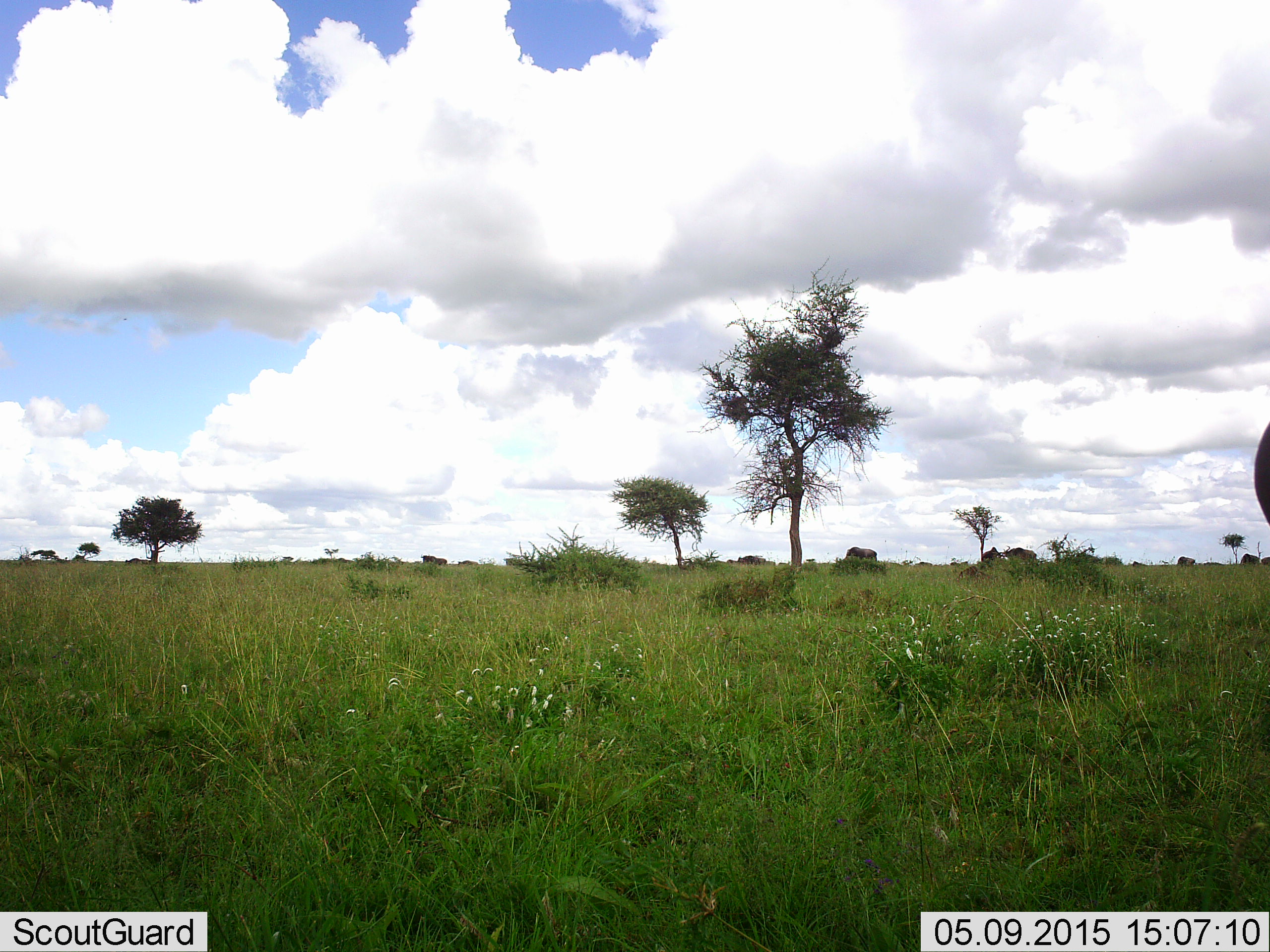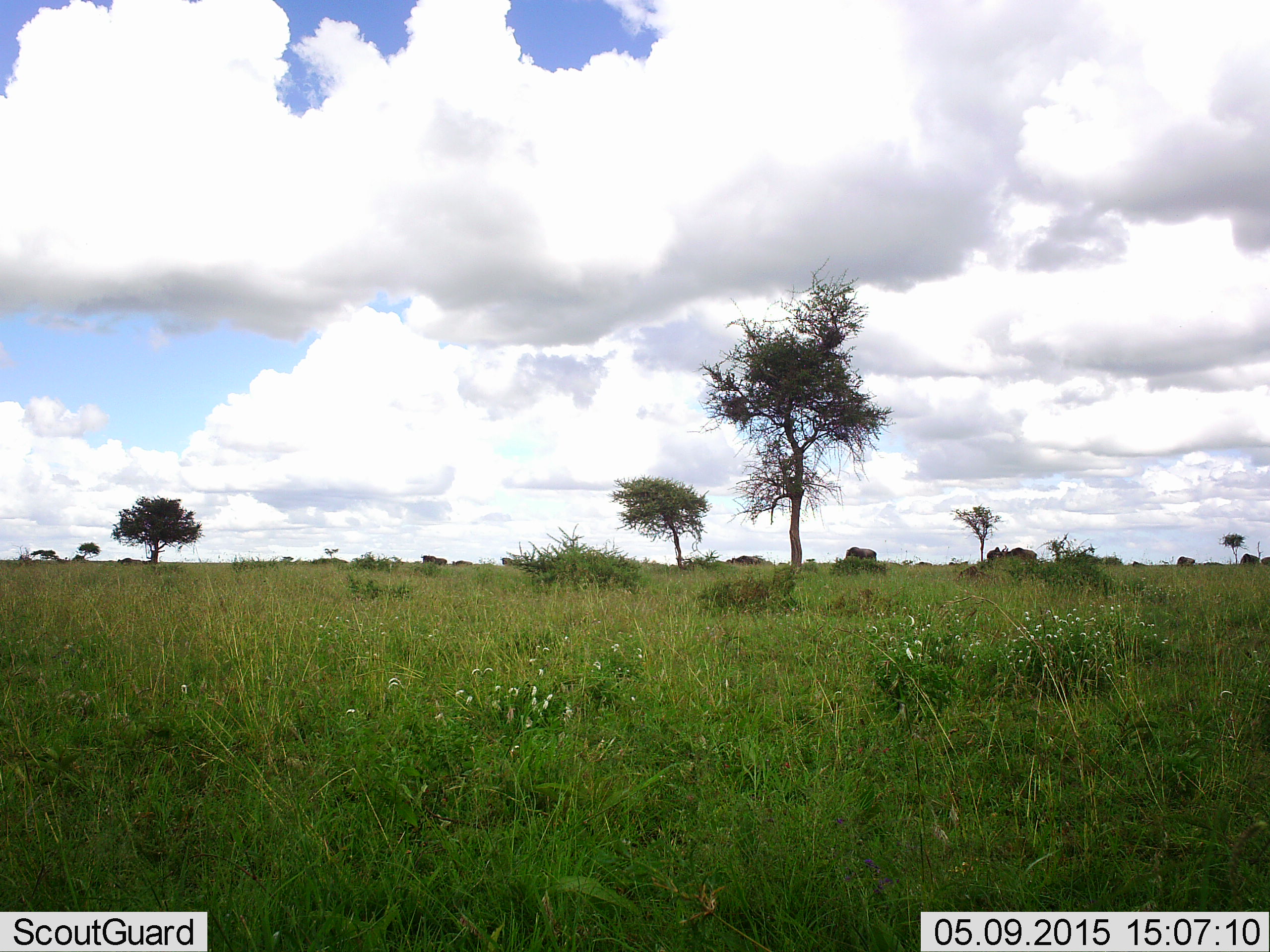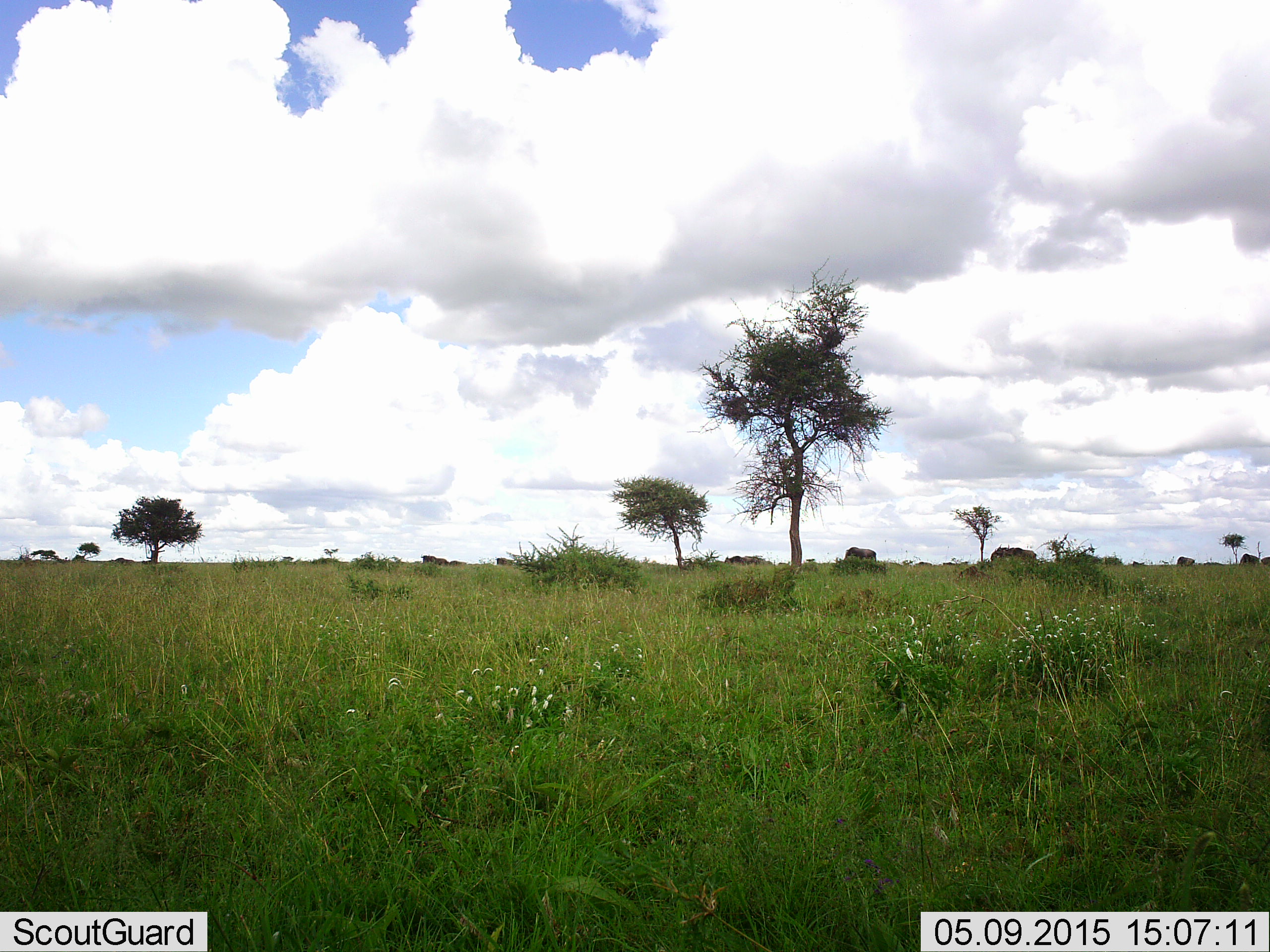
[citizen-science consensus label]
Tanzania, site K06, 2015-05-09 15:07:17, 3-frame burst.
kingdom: Animalia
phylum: Chordata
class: Mammalia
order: Artiodactyla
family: Bovidae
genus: Connochaetes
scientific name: Connochaetes taurinus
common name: blue wildebeest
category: wildebeest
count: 10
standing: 50%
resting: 0%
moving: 100%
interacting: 0%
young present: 0%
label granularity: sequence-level